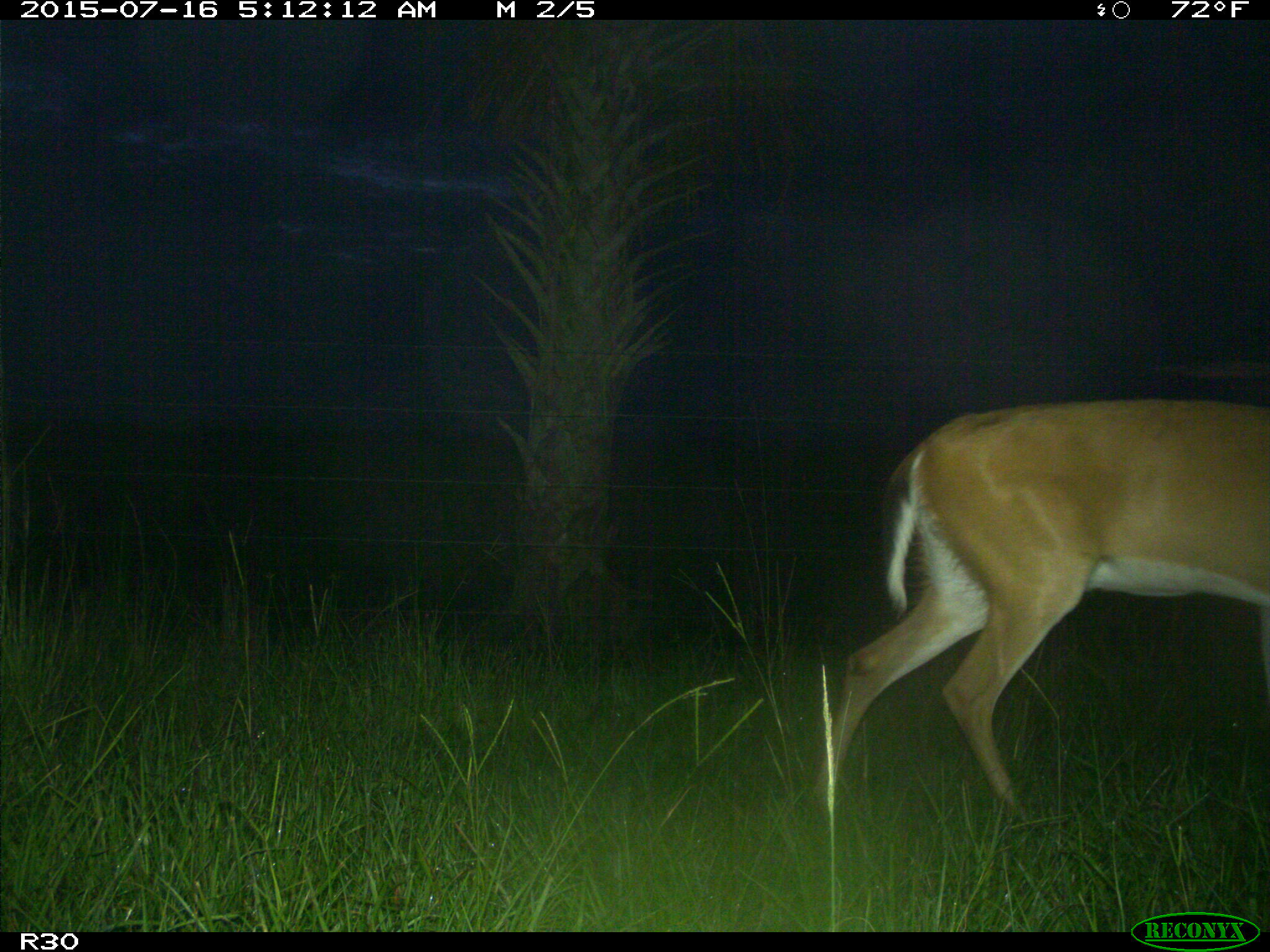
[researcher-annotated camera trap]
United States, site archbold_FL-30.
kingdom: Animalia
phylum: Chordata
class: Mammalia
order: Artiodactyla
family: Cervidae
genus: Odocoileus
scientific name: Odocoileus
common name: deer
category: unidentified deer